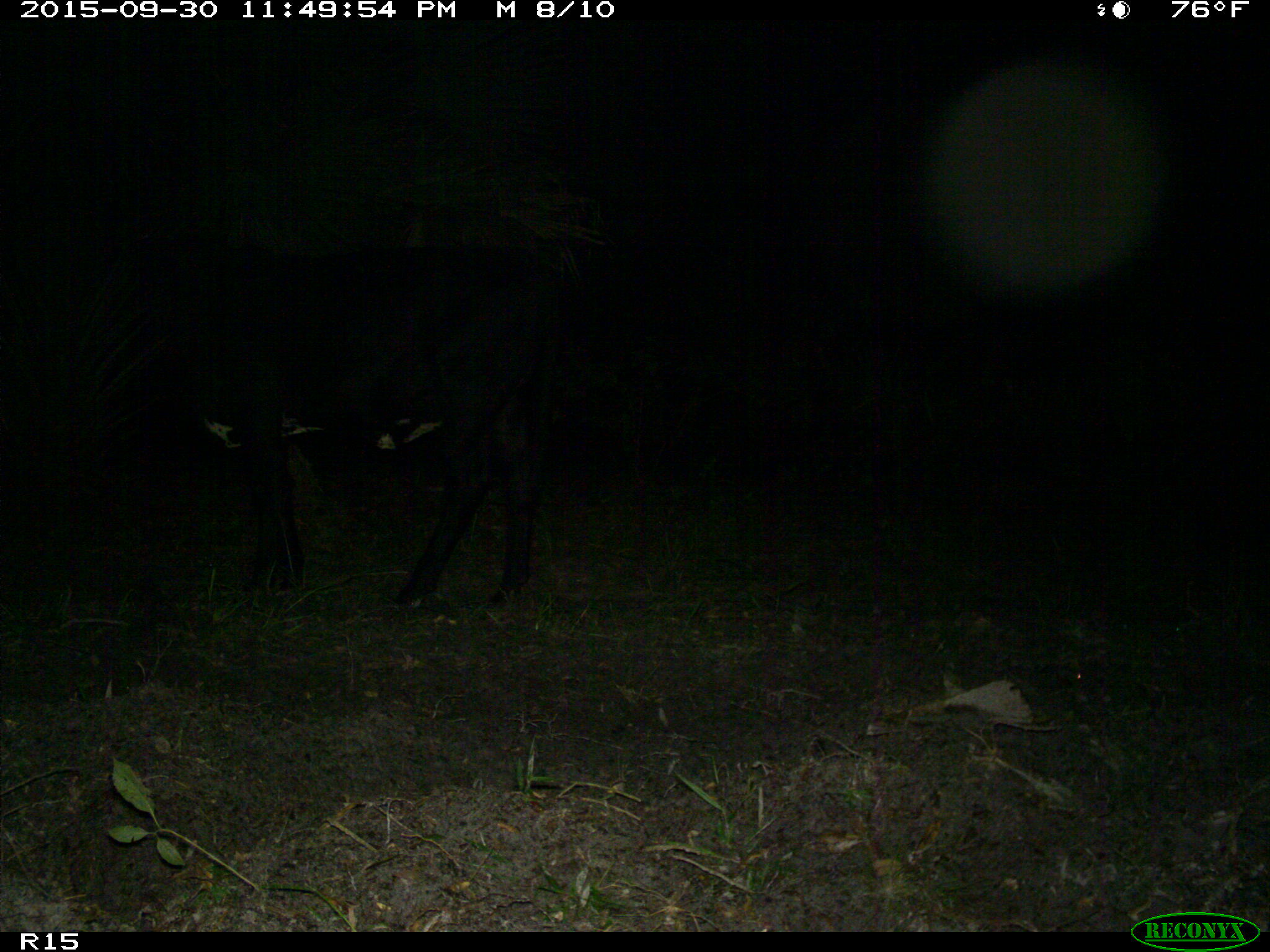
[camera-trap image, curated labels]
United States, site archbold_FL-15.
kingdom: Animalia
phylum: Chordata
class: Mammalia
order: Artiodactyla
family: Bovidae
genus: Bos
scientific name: Bos taurus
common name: domestic cow